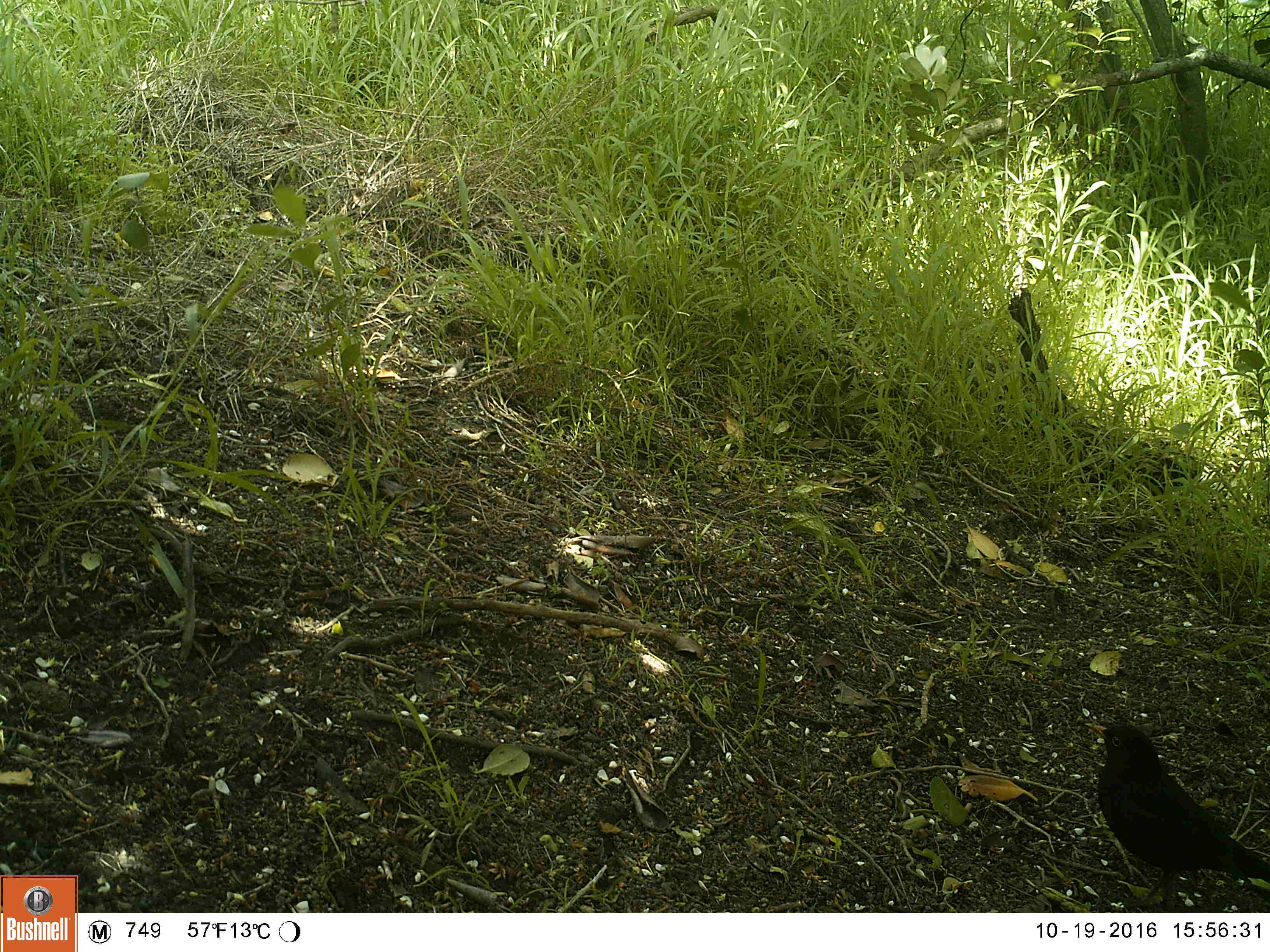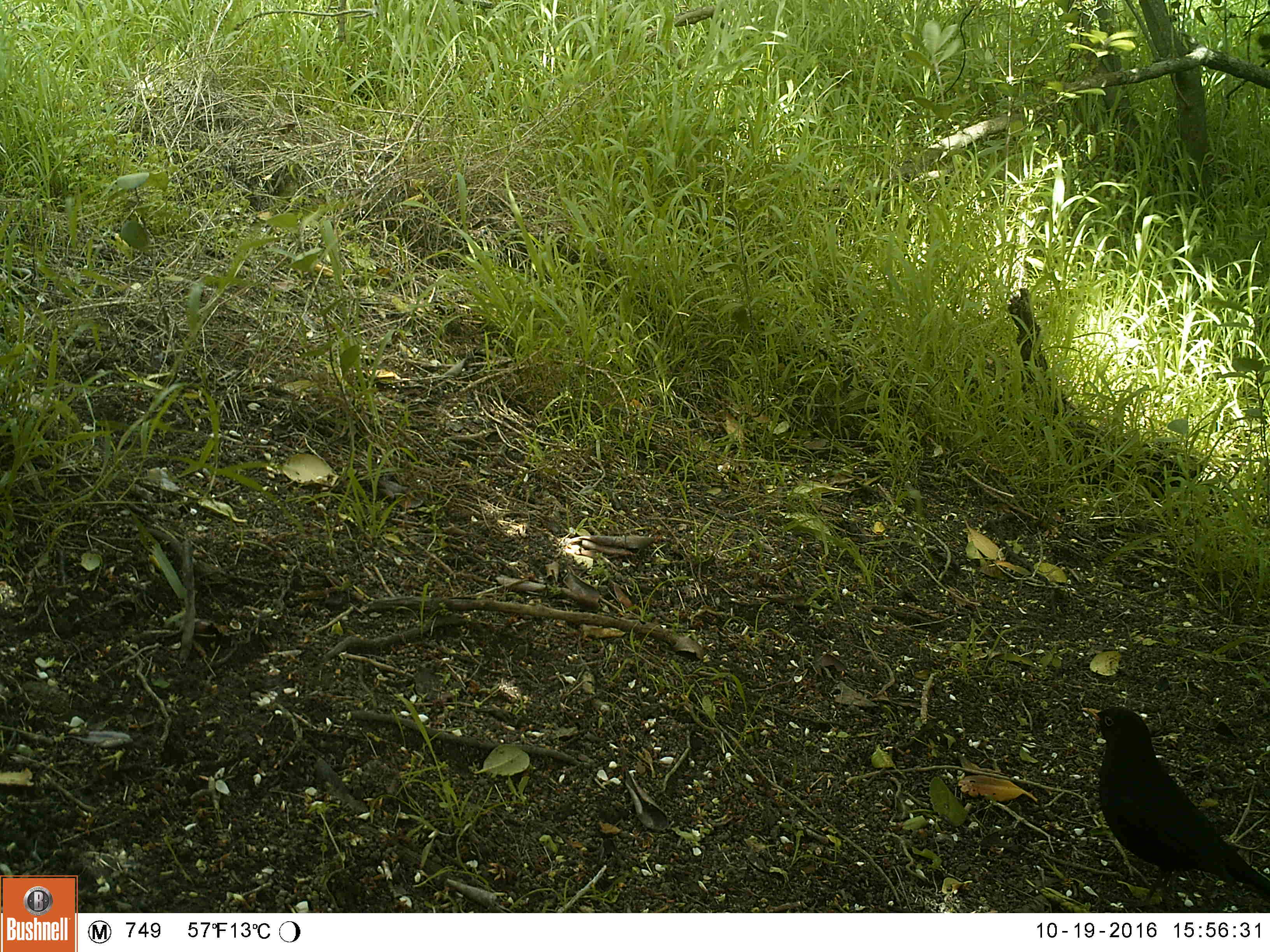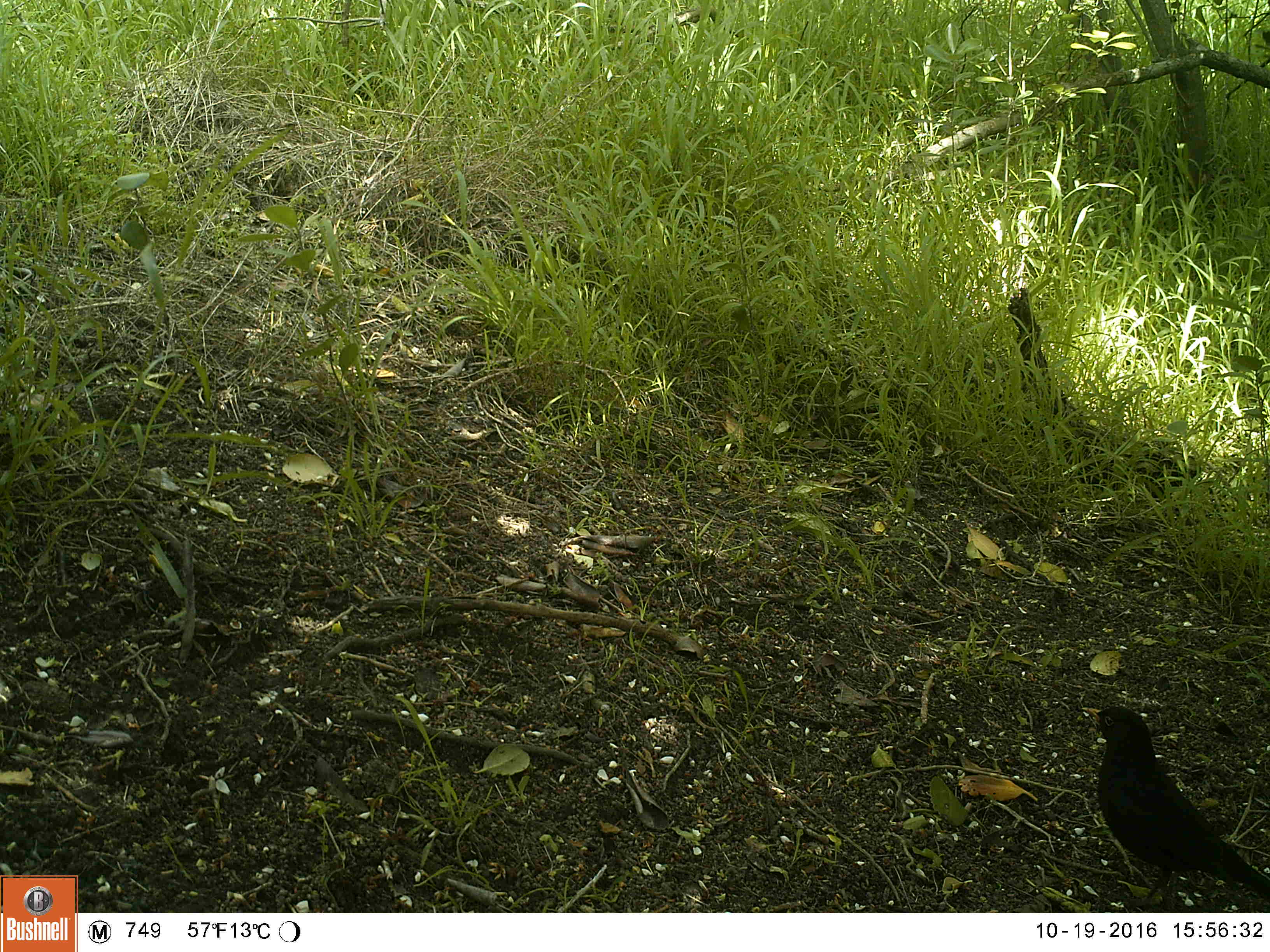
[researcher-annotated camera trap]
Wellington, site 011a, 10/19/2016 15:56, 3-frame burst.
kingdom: Animalia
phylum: Chordata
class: Aves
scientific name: Aves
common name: bird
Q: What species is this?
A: Bird (Aves).